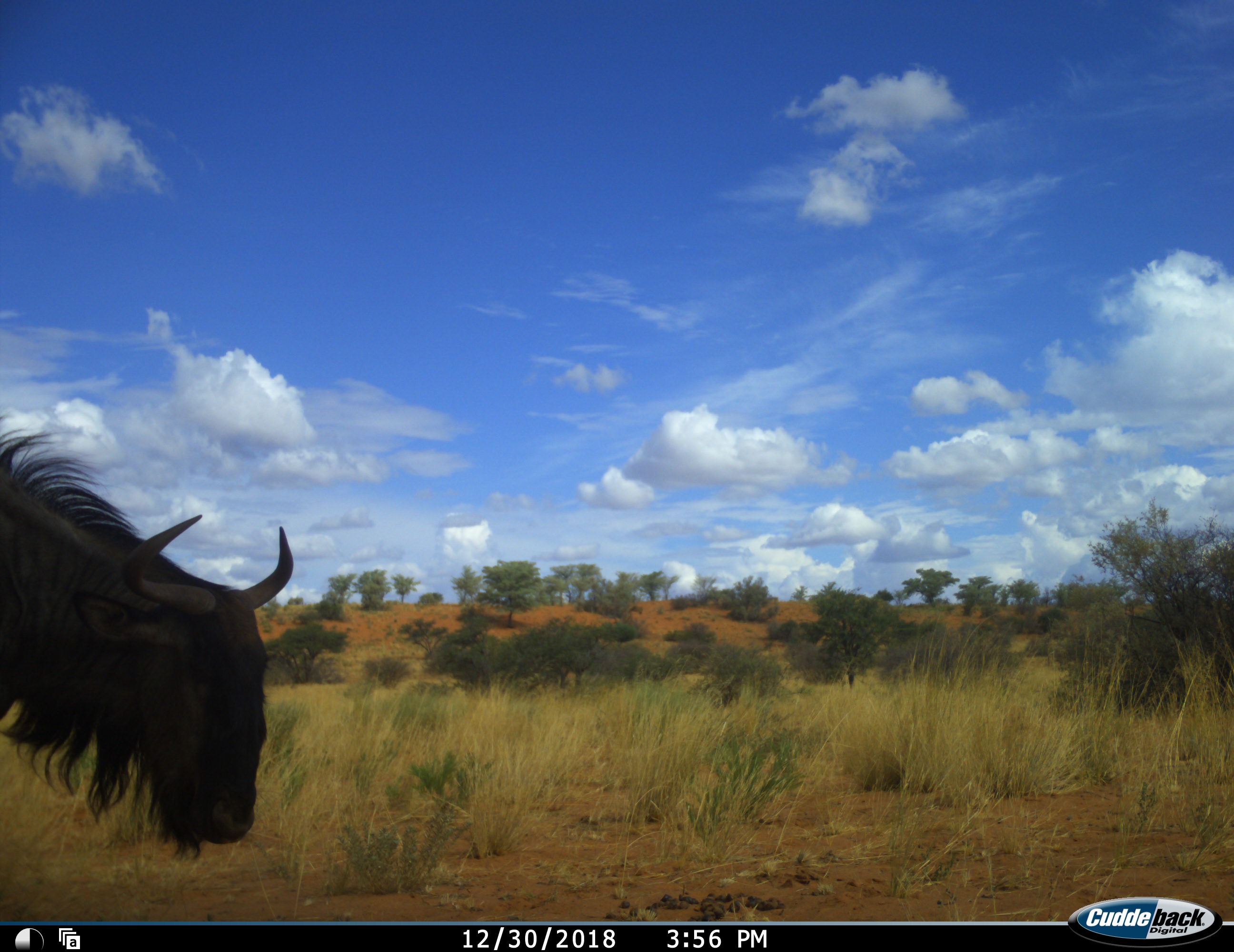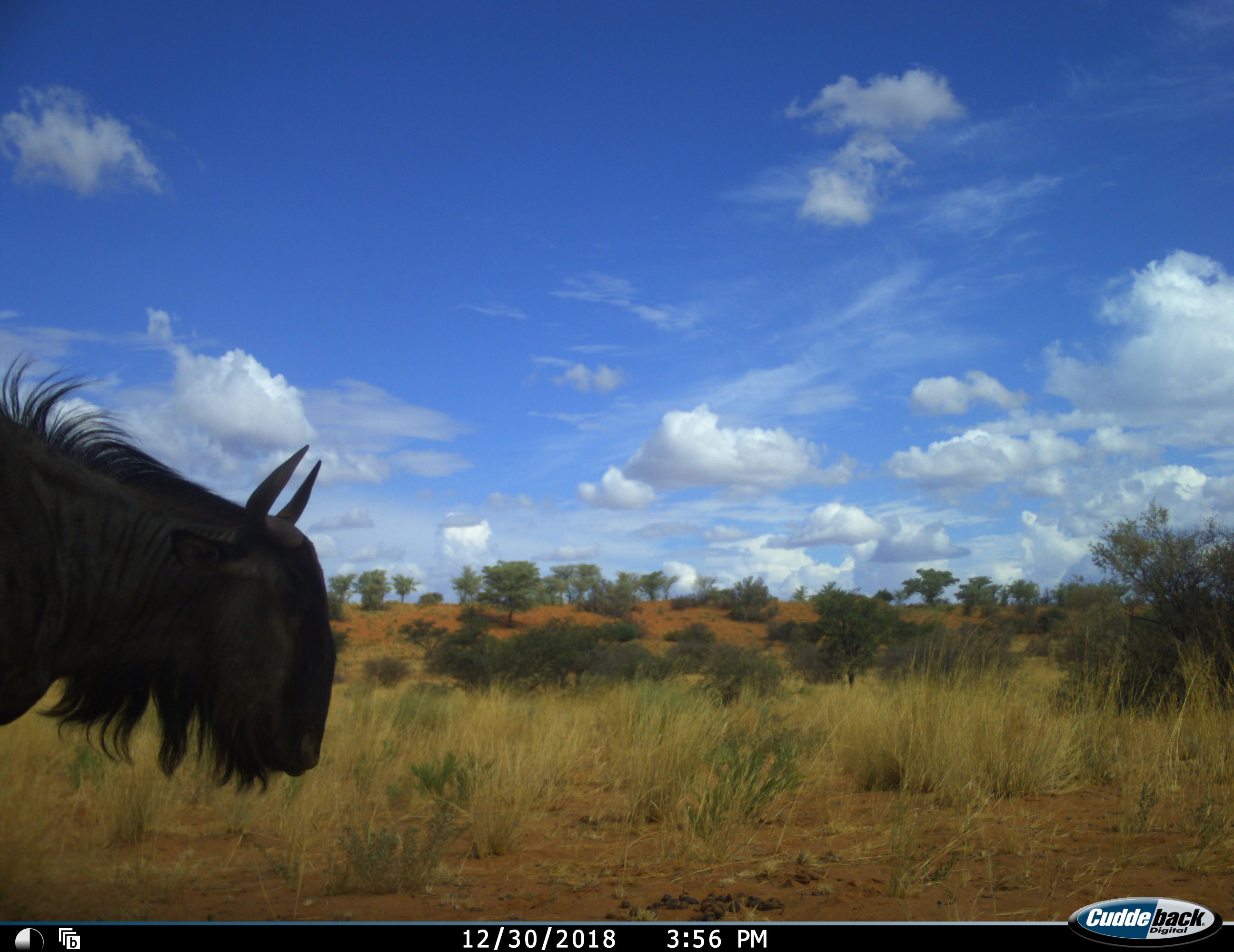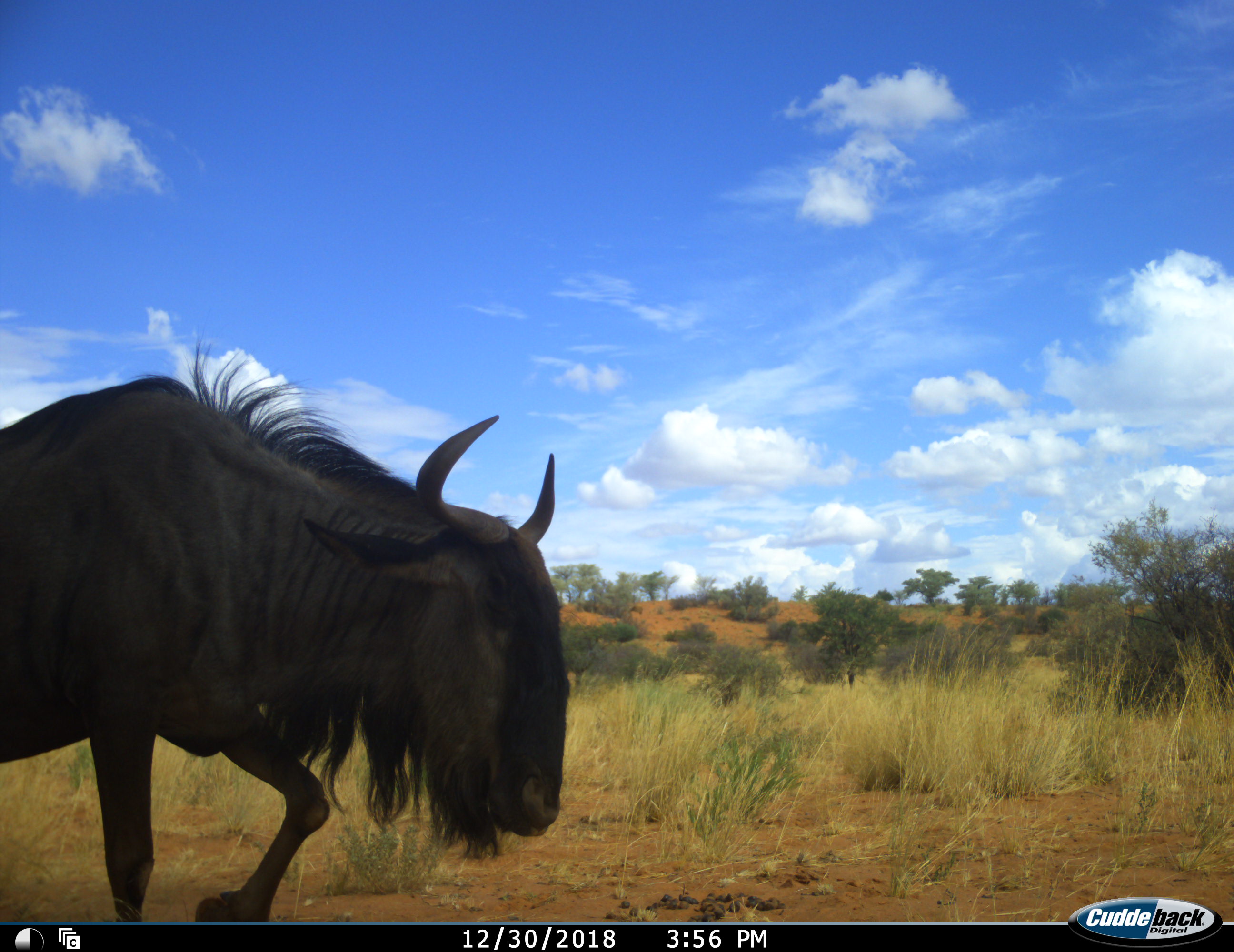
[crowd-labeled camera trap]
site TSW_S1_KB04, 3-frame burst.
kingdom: Animalia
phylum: Chordata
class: Mammalia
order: Artiodactyla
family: Bovidae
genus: Connochaetes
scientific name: Connochaetes taurinus taurinus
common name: blue wildebeest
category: wildebeestblue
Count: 1.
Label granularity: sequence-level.